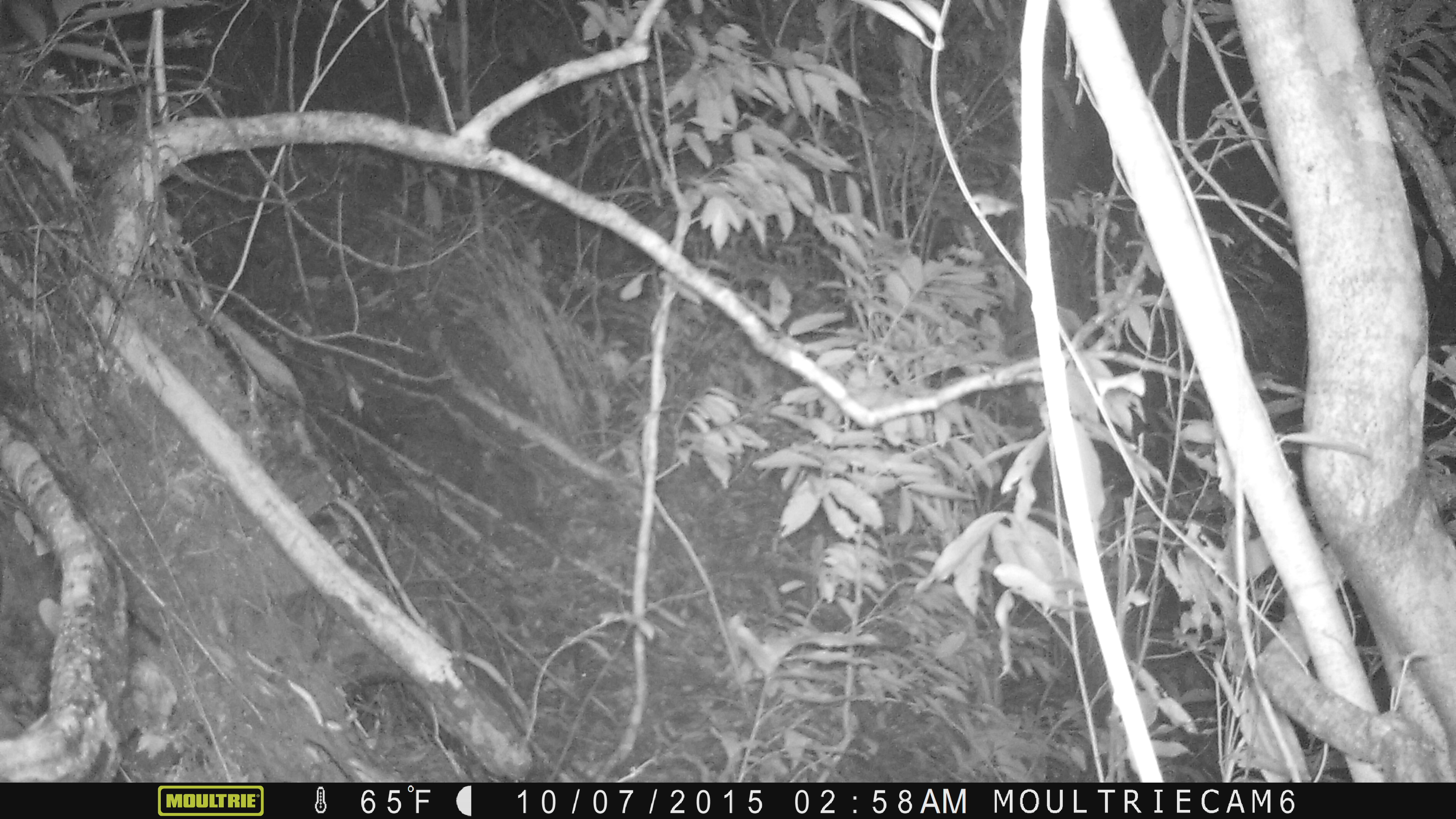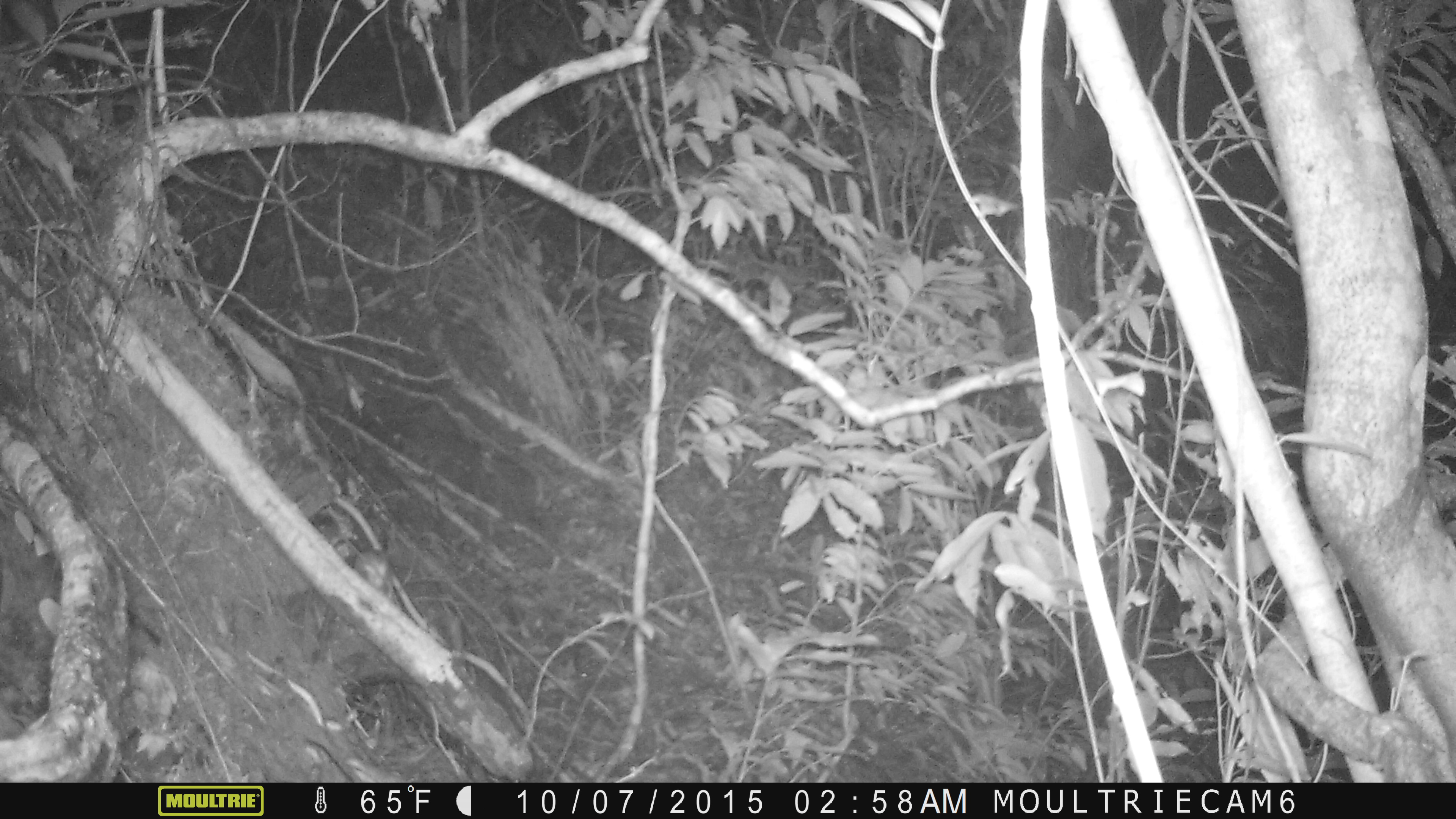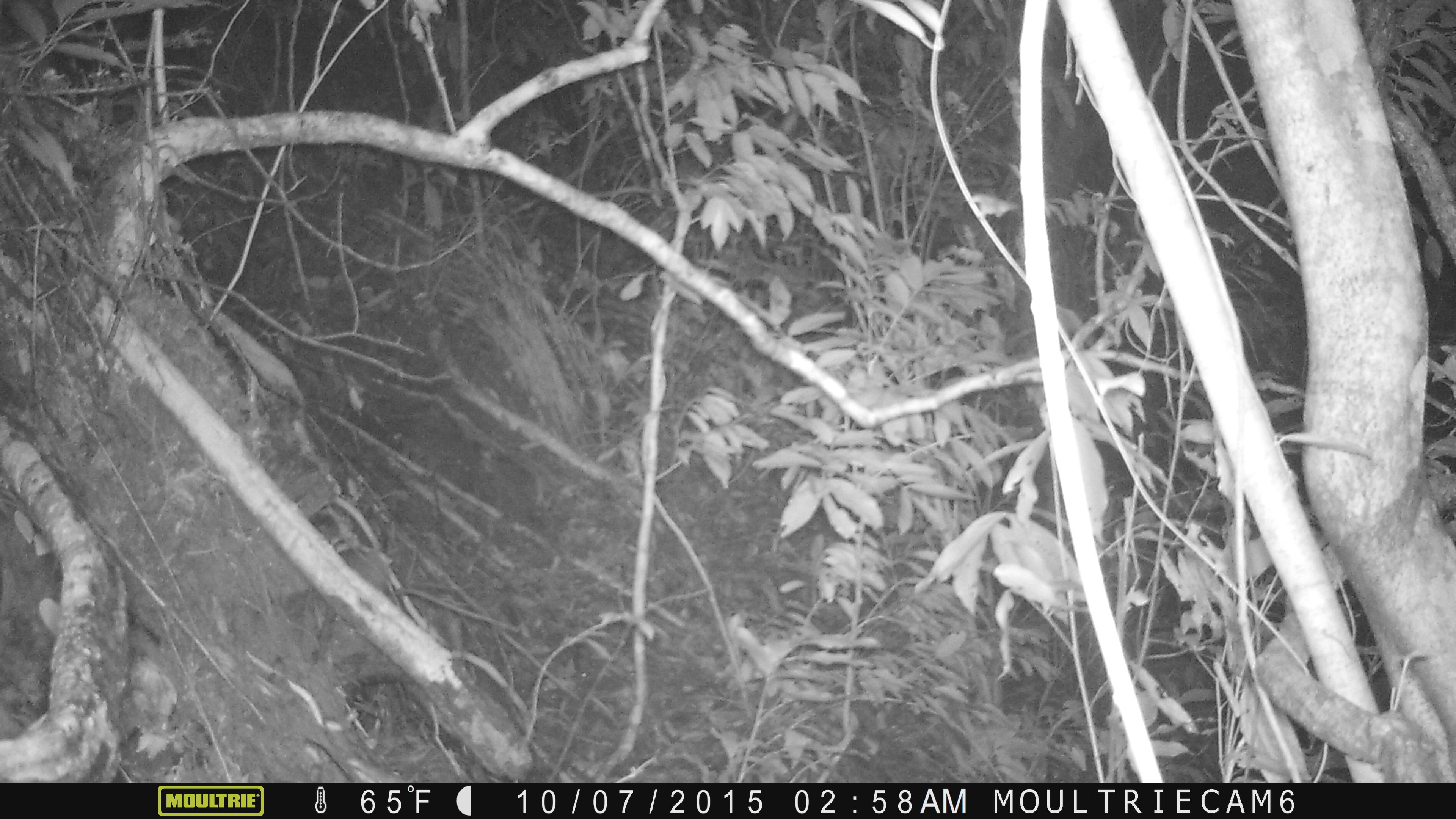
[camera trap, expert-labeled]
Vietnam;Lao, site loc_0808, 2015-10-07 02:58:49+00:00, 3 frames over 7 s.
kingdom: Animalia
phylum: Chordata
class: Mammalia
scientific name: Mammalia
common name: mammal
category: unidentified small mammal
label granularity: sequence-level